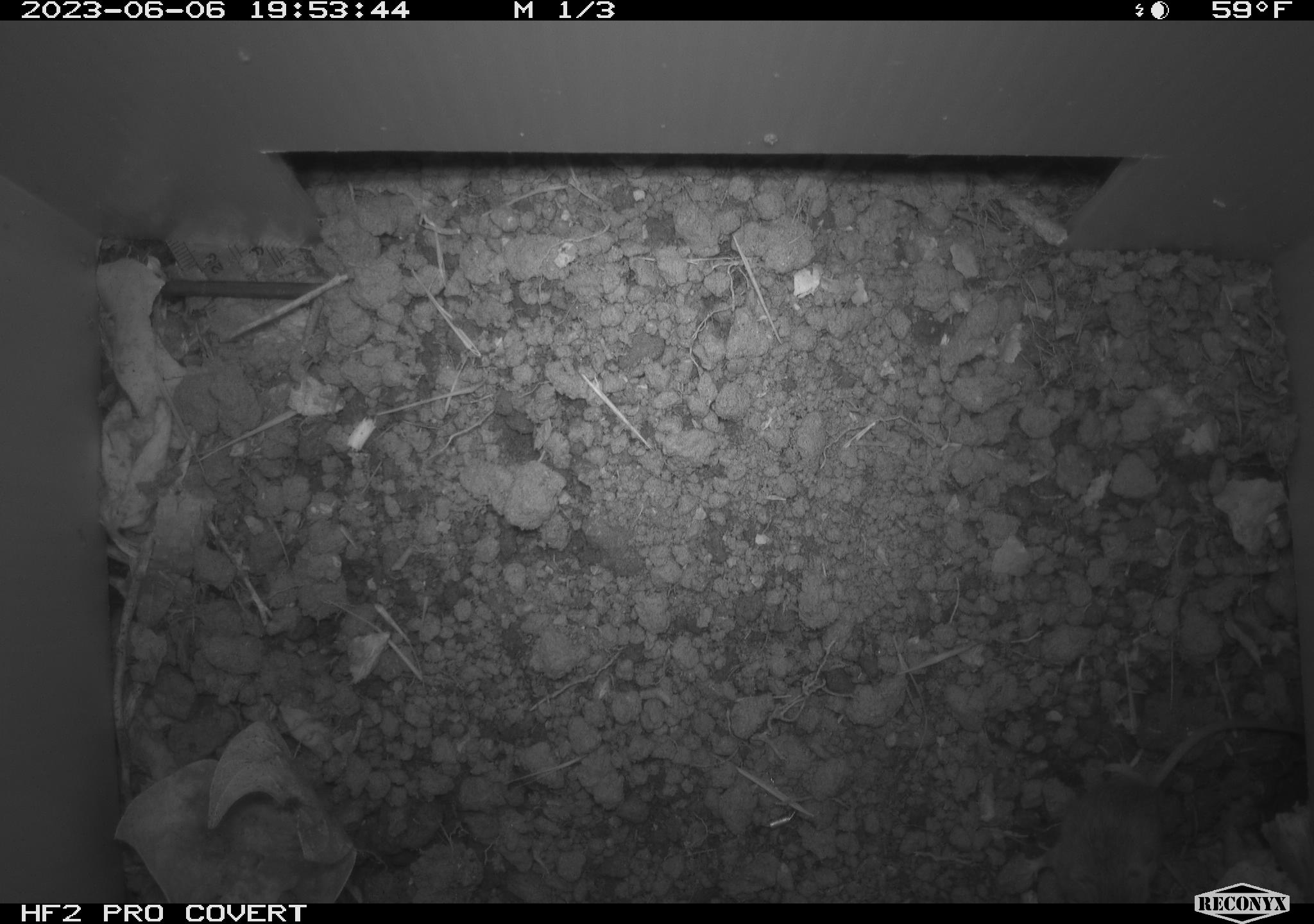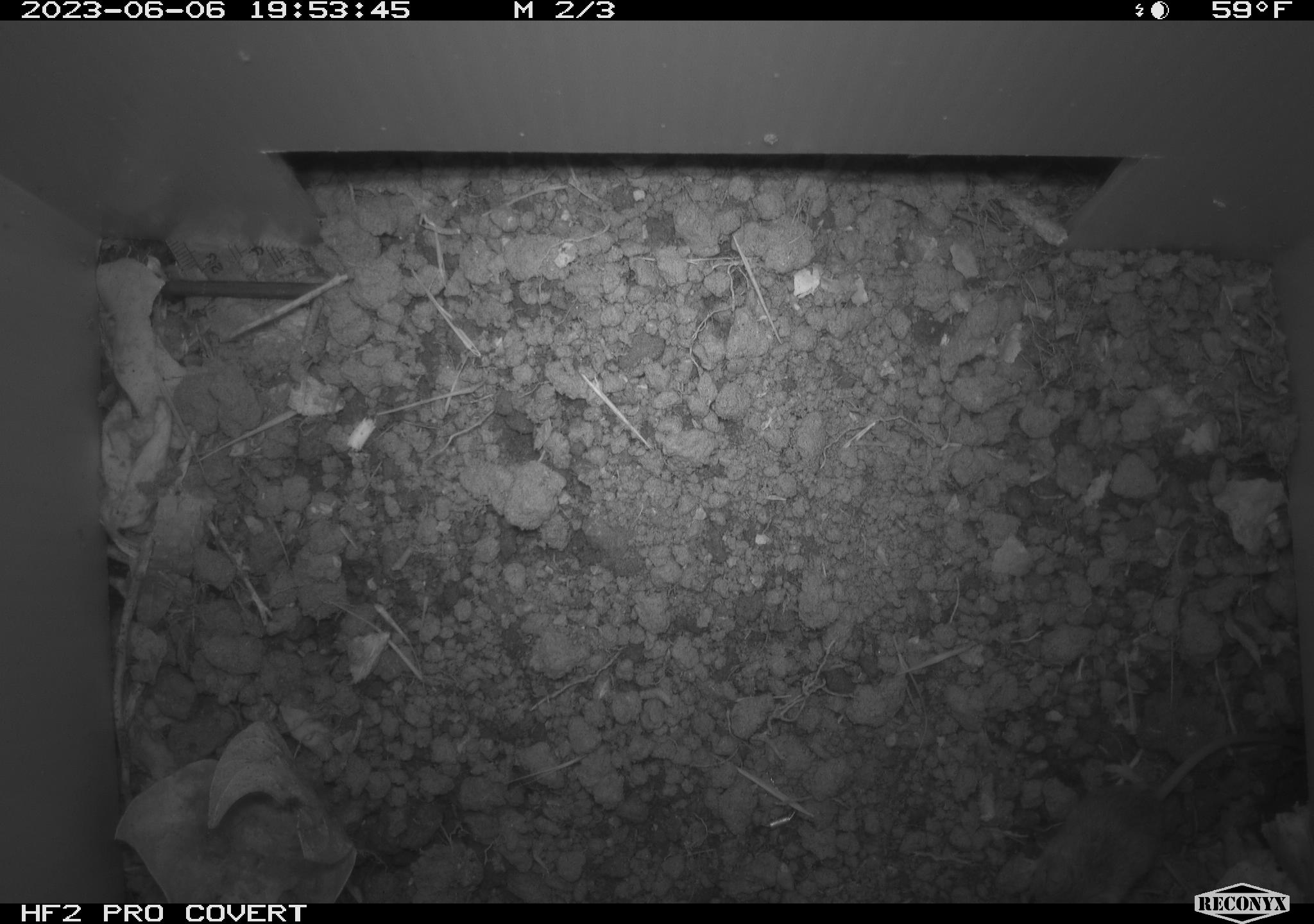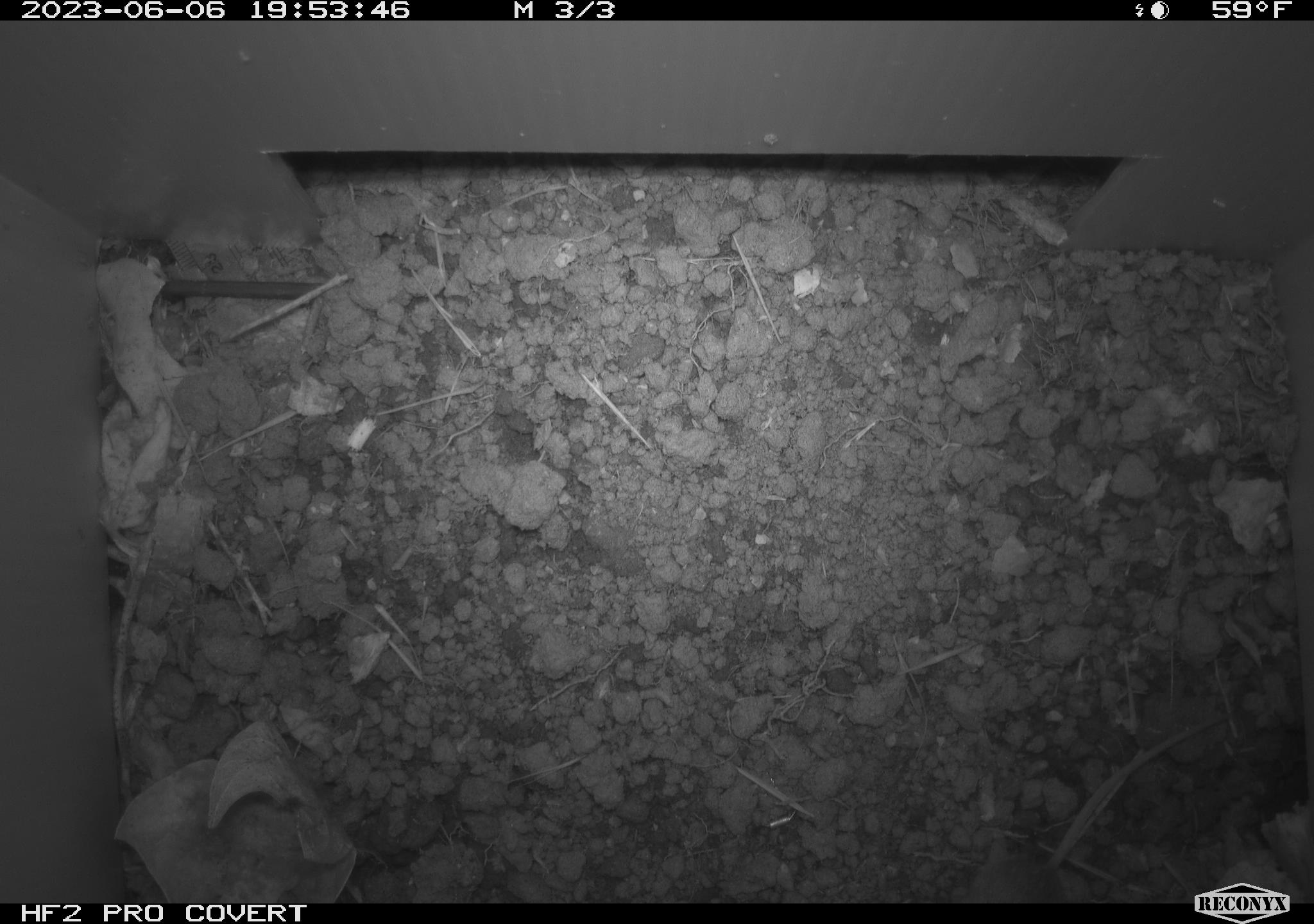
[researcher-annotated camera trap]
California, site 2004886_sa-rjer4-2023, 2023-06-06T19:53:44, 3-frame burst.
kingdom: Animalia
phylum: Chordata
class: Mammalia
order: Rodentia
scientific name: Rodentia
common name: mouse species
Mouse species (Rodentia).